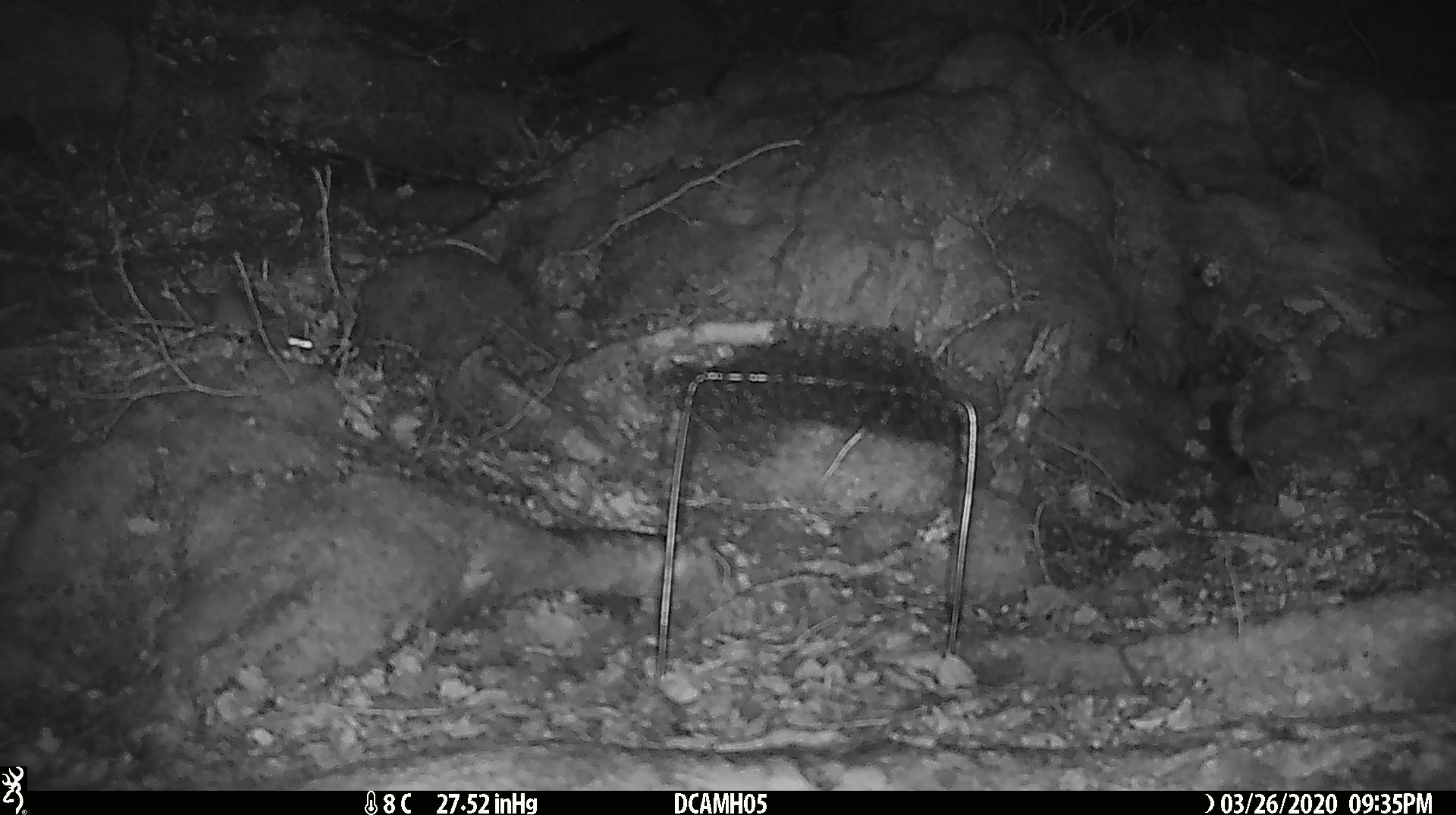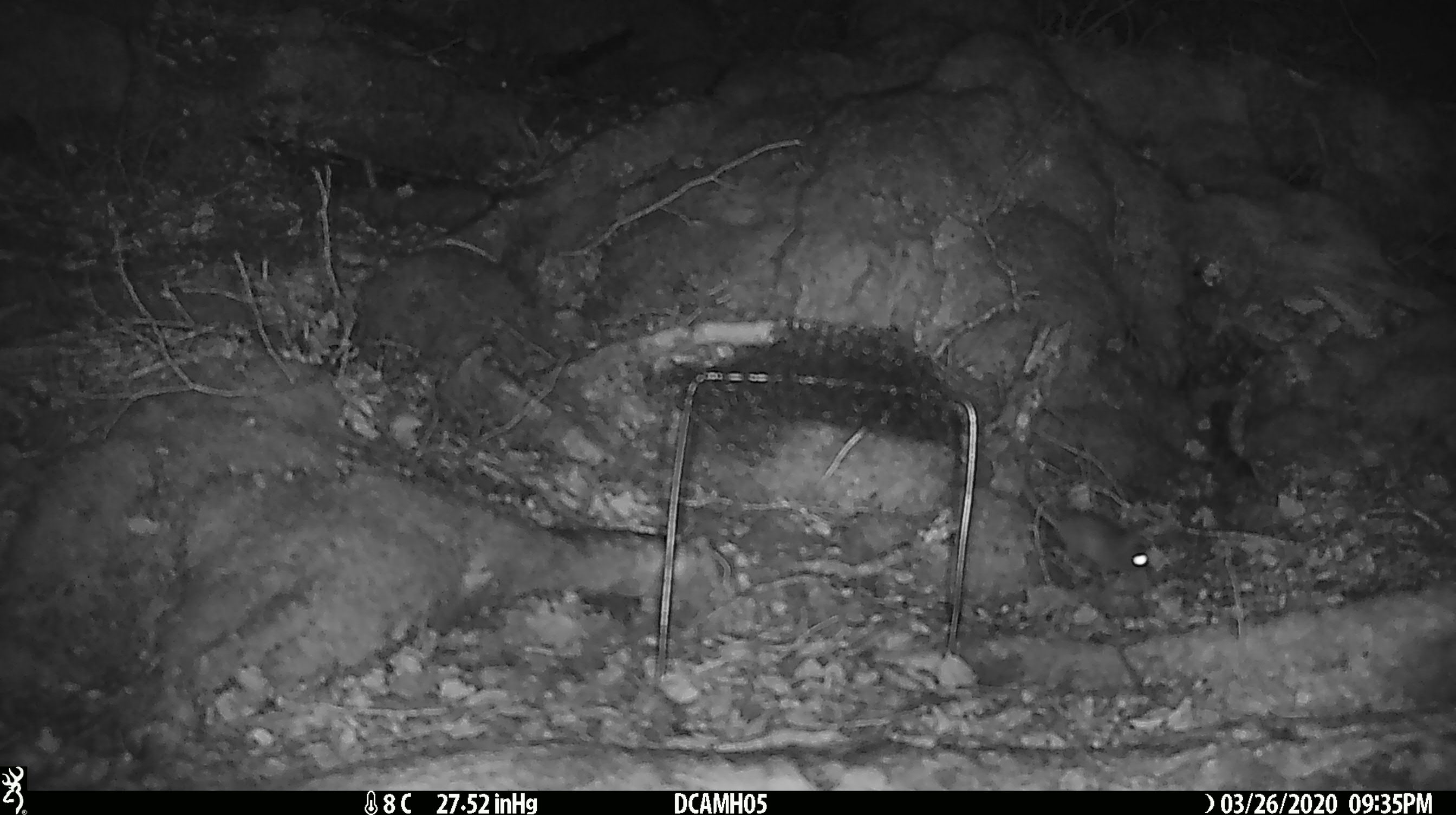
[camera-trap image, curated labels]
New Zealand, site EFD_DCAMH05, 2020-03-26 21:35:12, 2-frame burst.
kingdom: Animalia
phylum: Chordata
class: Mammalia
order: Rodentia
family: Muridae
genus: Mus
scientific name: Mus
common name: mouse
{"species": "mouse (Mus)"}